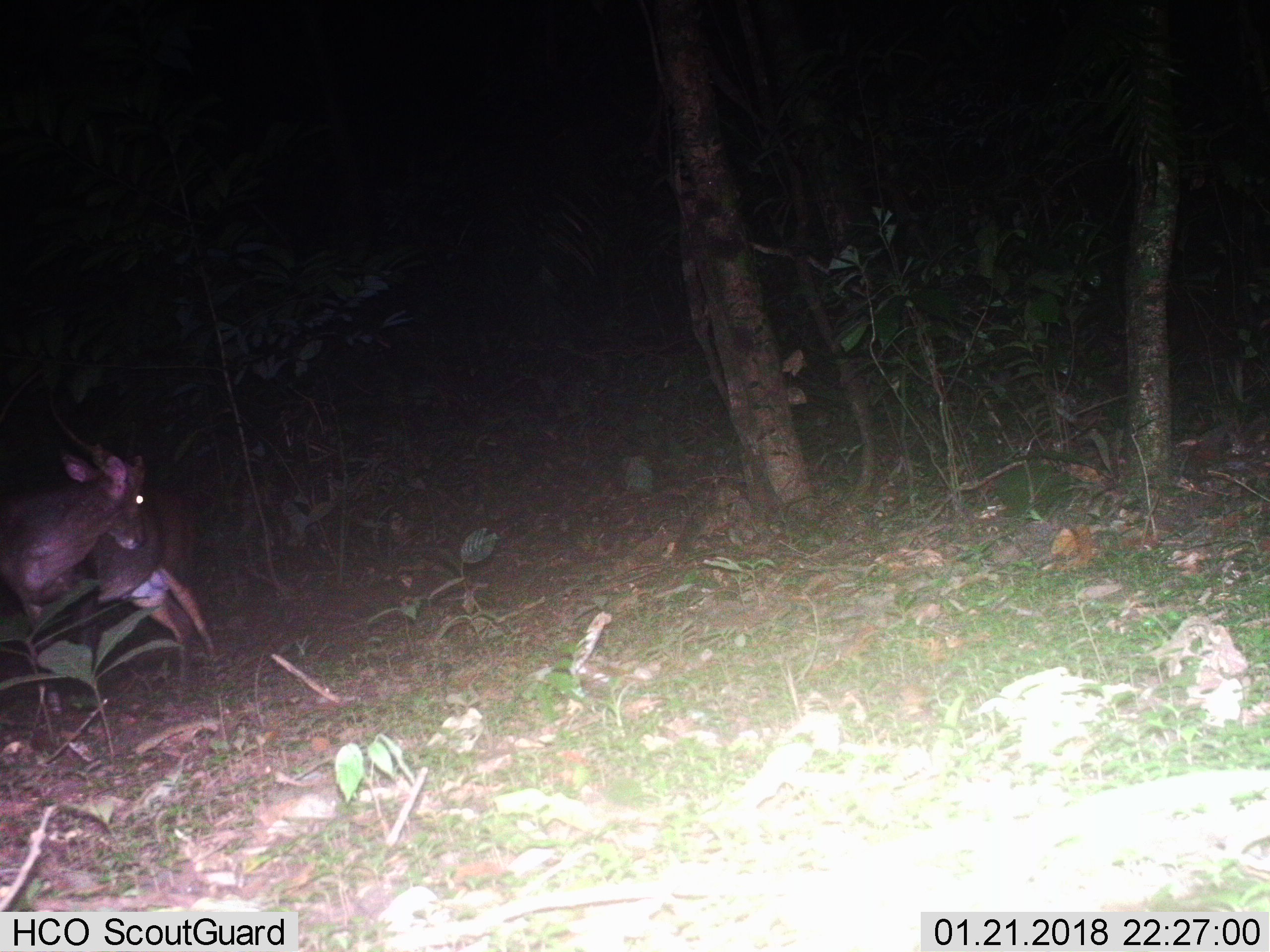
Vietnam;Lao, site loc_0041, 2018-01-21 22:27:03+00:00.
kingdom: Animalia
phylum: Chordata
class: Mammalia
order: Artiodactyla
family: Cervidae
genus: Muntiacus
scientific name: Muntiacus vuquangensis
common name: large-antlered muntjac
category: large antlered muntjac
Large antlered muntjac (large-antlered muntjac) (Muntiacus vuquangensis). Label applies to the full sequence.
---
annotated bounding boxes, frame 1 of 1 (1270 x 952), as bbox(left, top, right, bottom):
large antlered muntjac: bbox(0, 439, 230, 731)